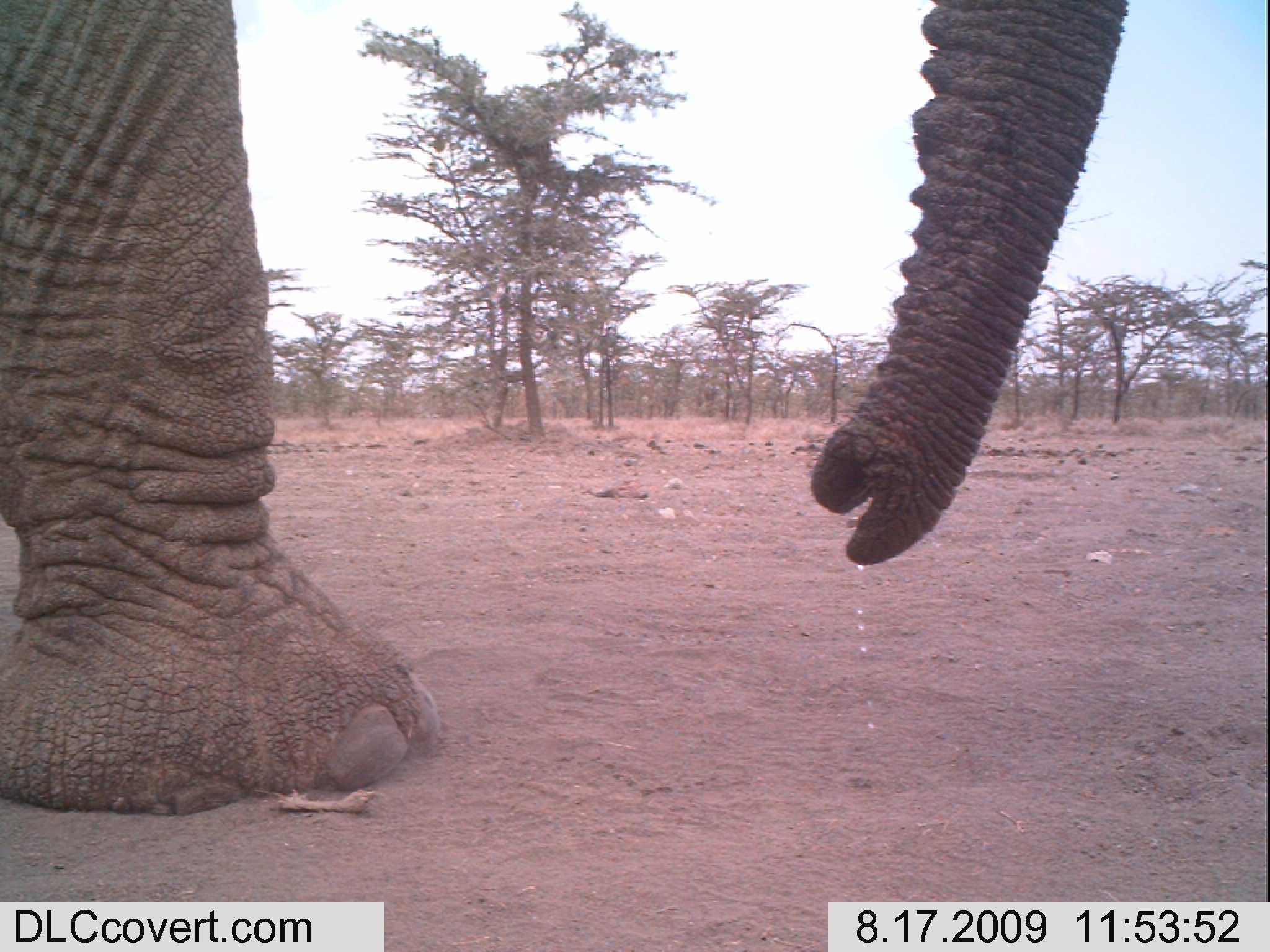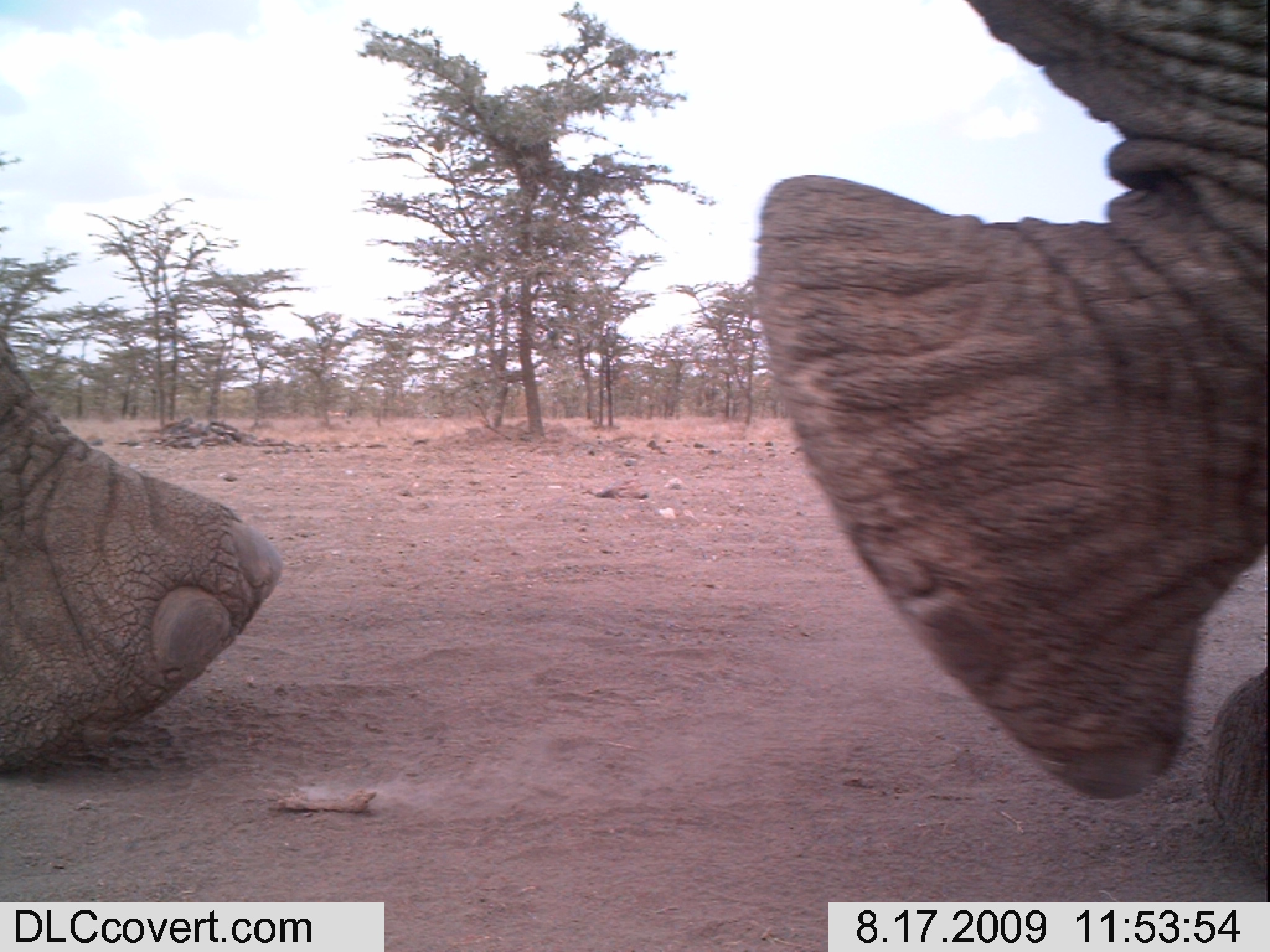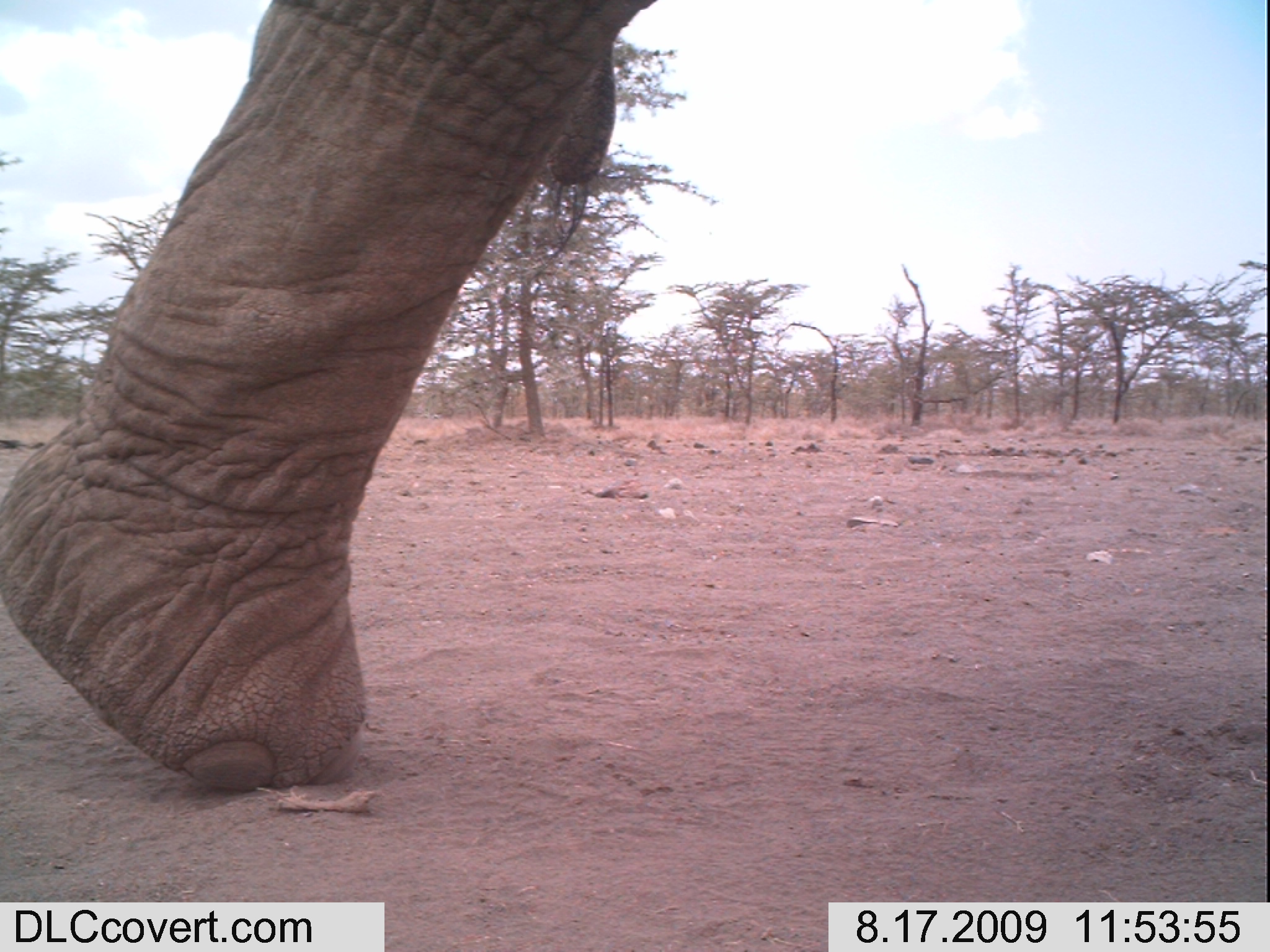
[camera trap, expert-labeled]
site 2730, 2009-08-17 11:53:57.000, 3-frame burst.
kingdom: Animalia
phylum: Chordata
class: Mammalia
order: Proboscidea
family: Elephantidae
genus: Loxodonta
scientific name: Loxodonta africana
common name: african bush elephant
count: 1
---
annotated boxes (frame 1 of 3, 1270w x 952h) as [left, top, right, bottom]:
loxodonta africana: [1, 0, 1131, 814]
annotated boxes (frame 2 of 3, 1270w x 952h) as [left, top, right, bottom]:
loxodonta africana: [0, 0, 1270, 881]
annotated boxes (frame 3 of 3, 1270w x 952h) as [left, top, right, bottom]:
loxodonta africana: [0, 0, 655, 789]